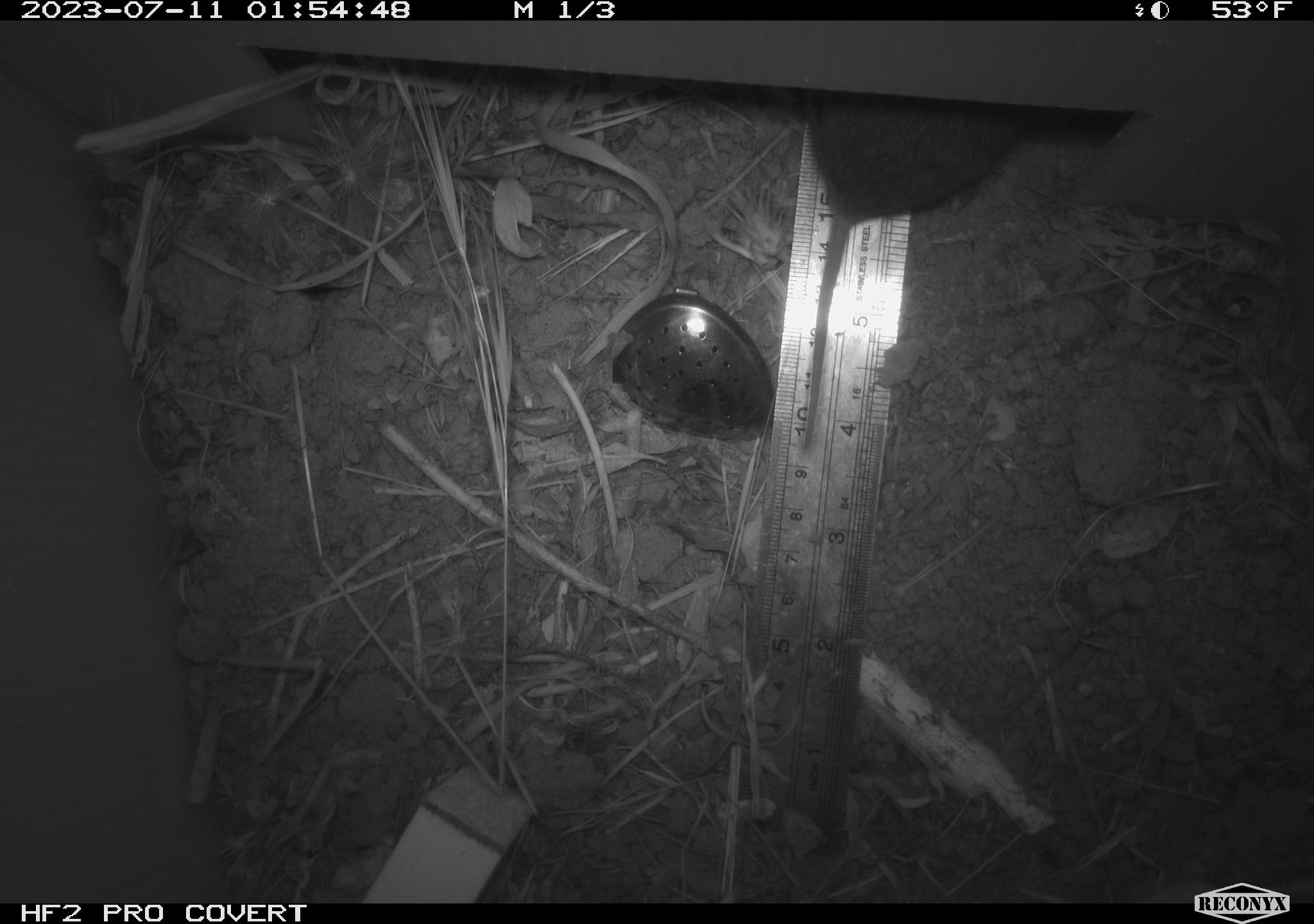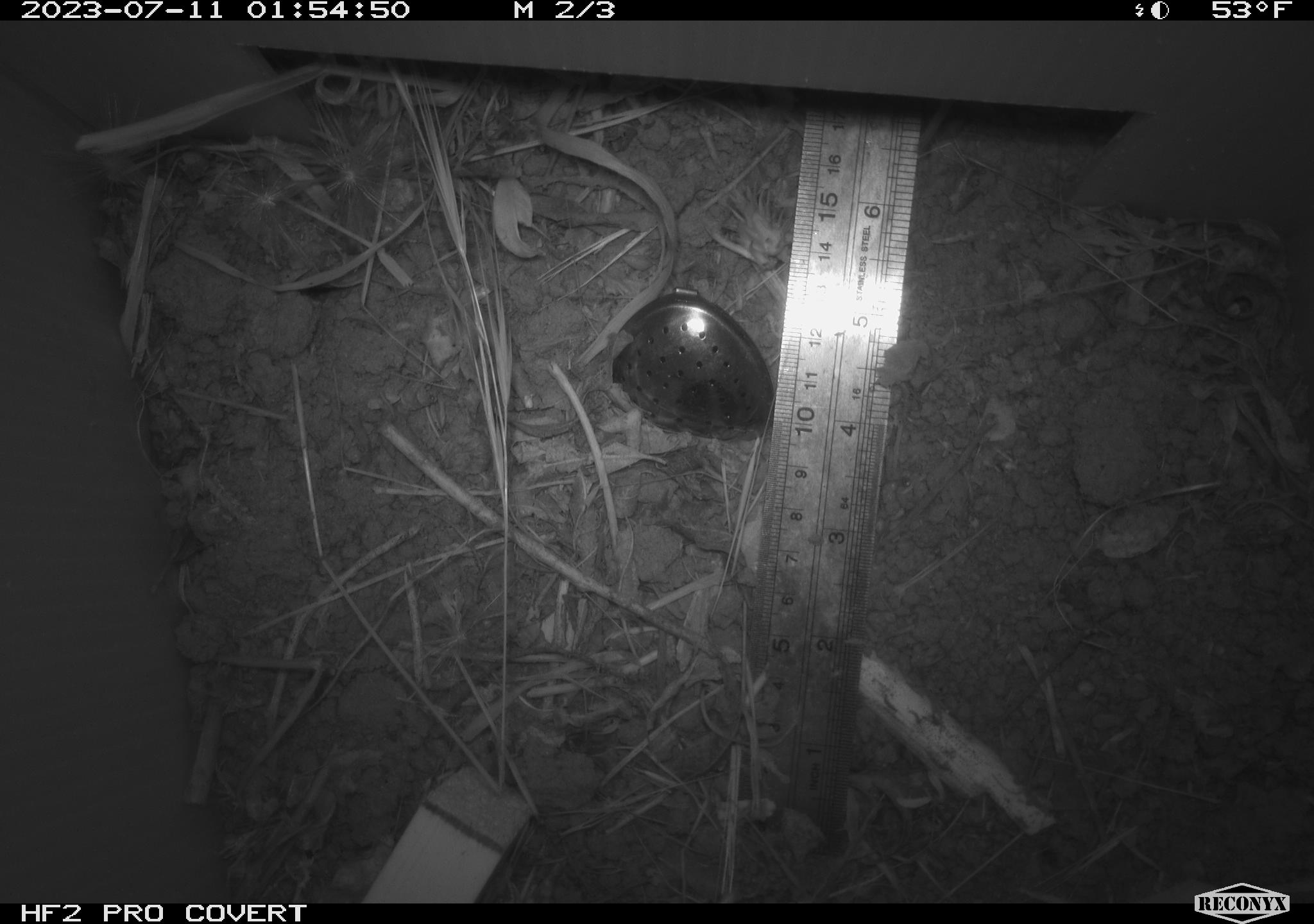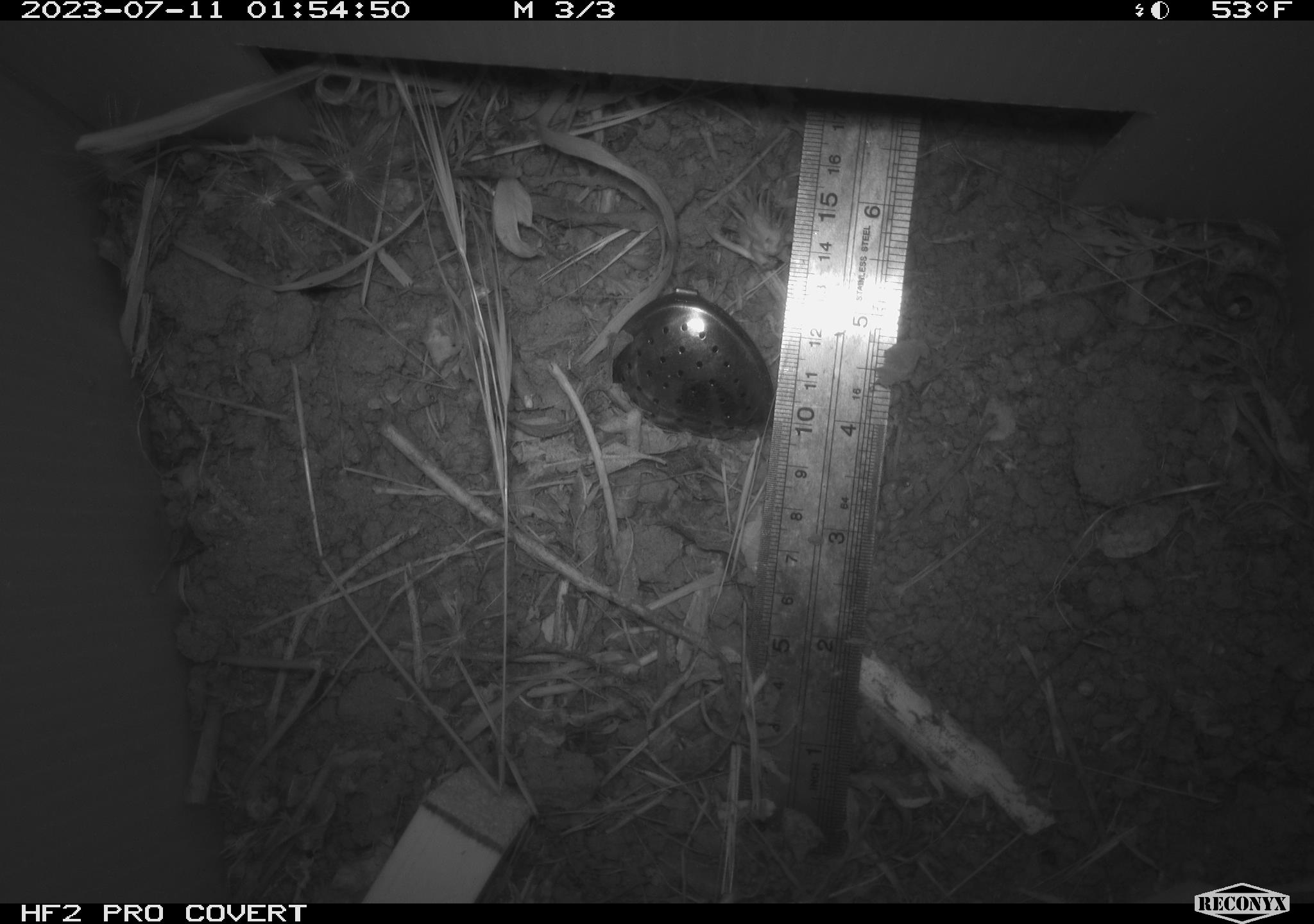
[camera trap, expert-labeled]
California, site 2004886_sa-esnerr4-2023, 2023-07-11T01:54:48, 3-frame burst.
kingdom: Animalia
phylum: Chordata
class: Mammalia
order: Rodentia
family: Cricetidae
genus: Microtus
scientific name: Microtus californicus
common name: california vole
California vole (Microtus californicus).